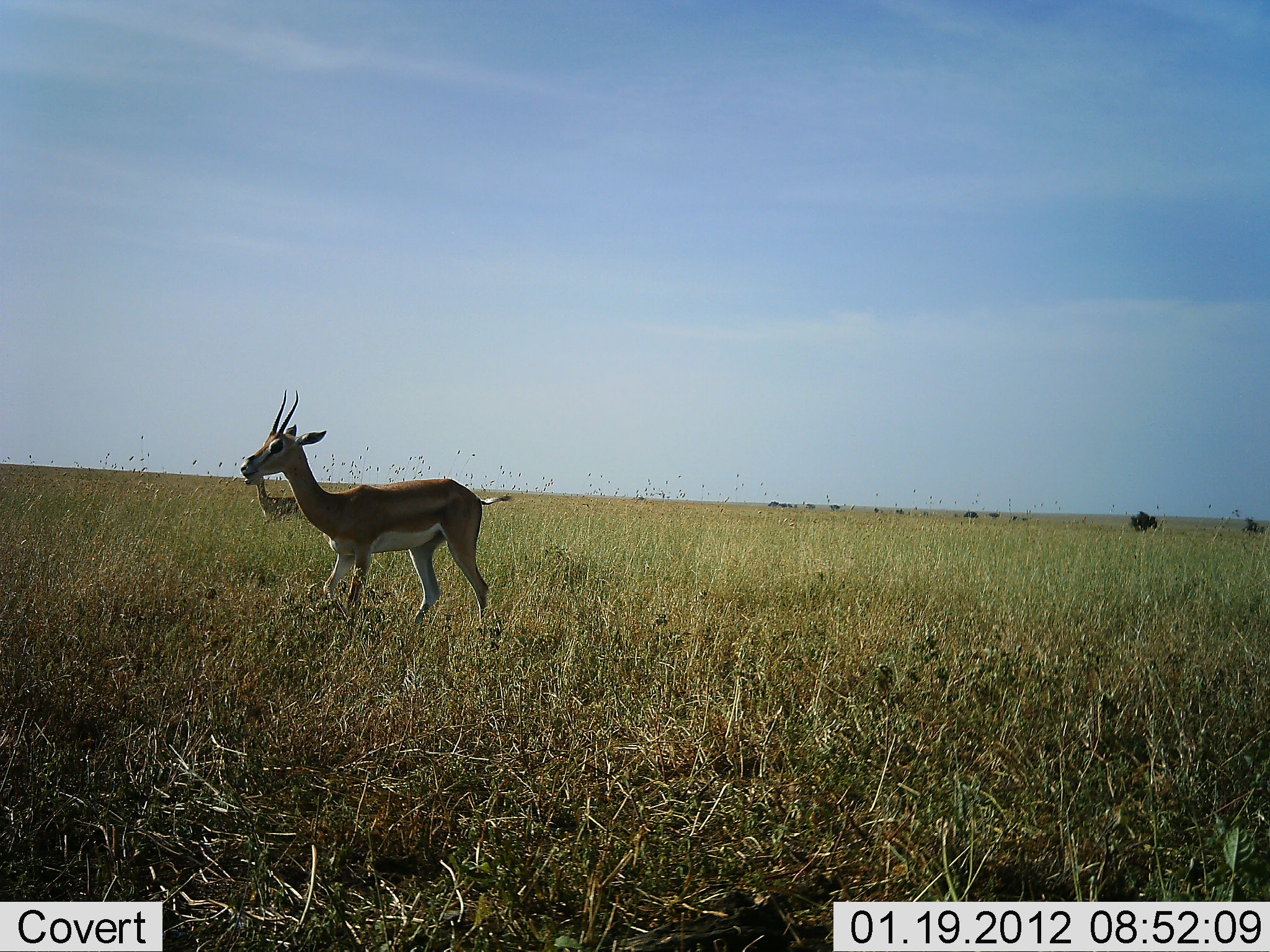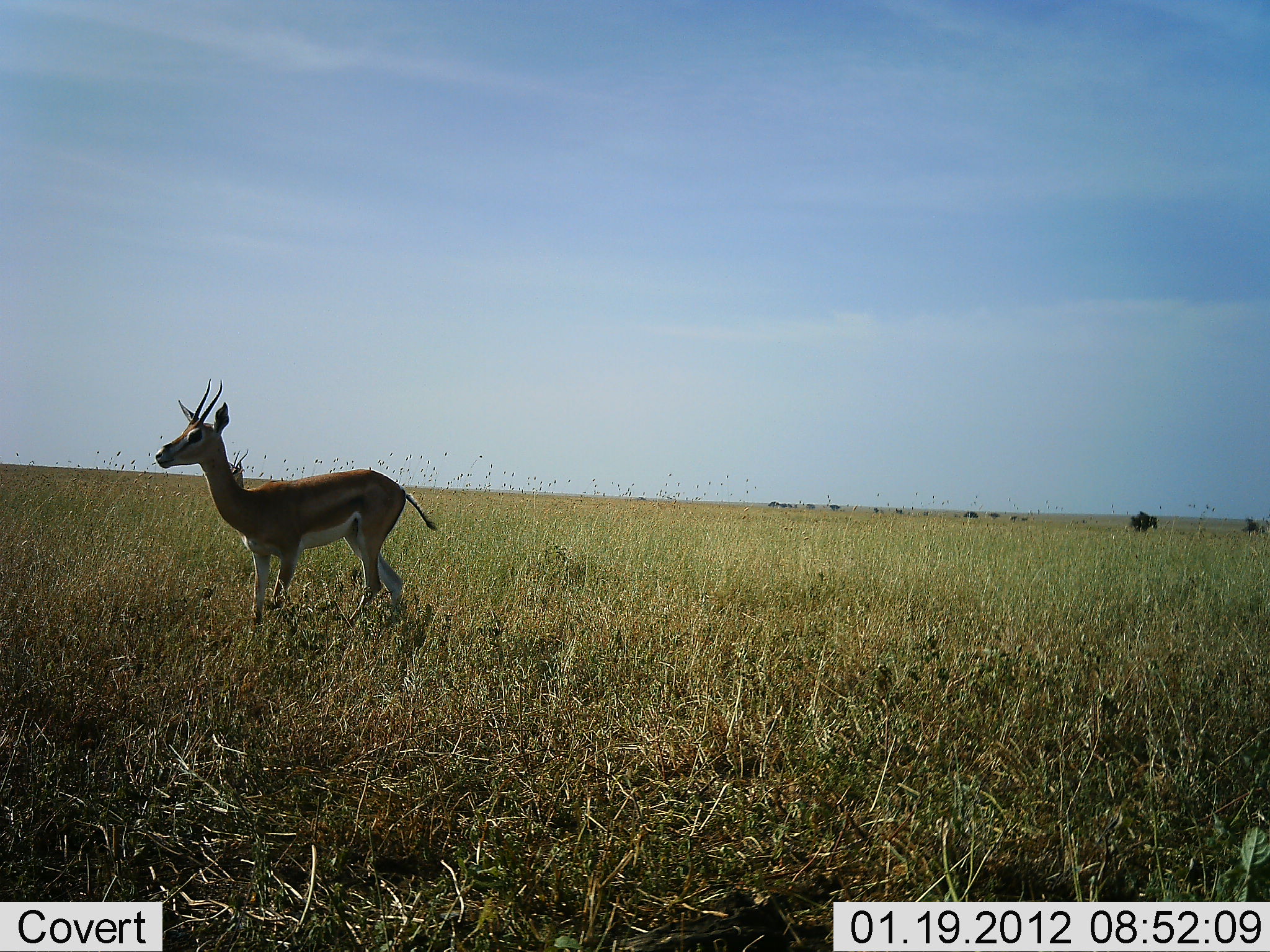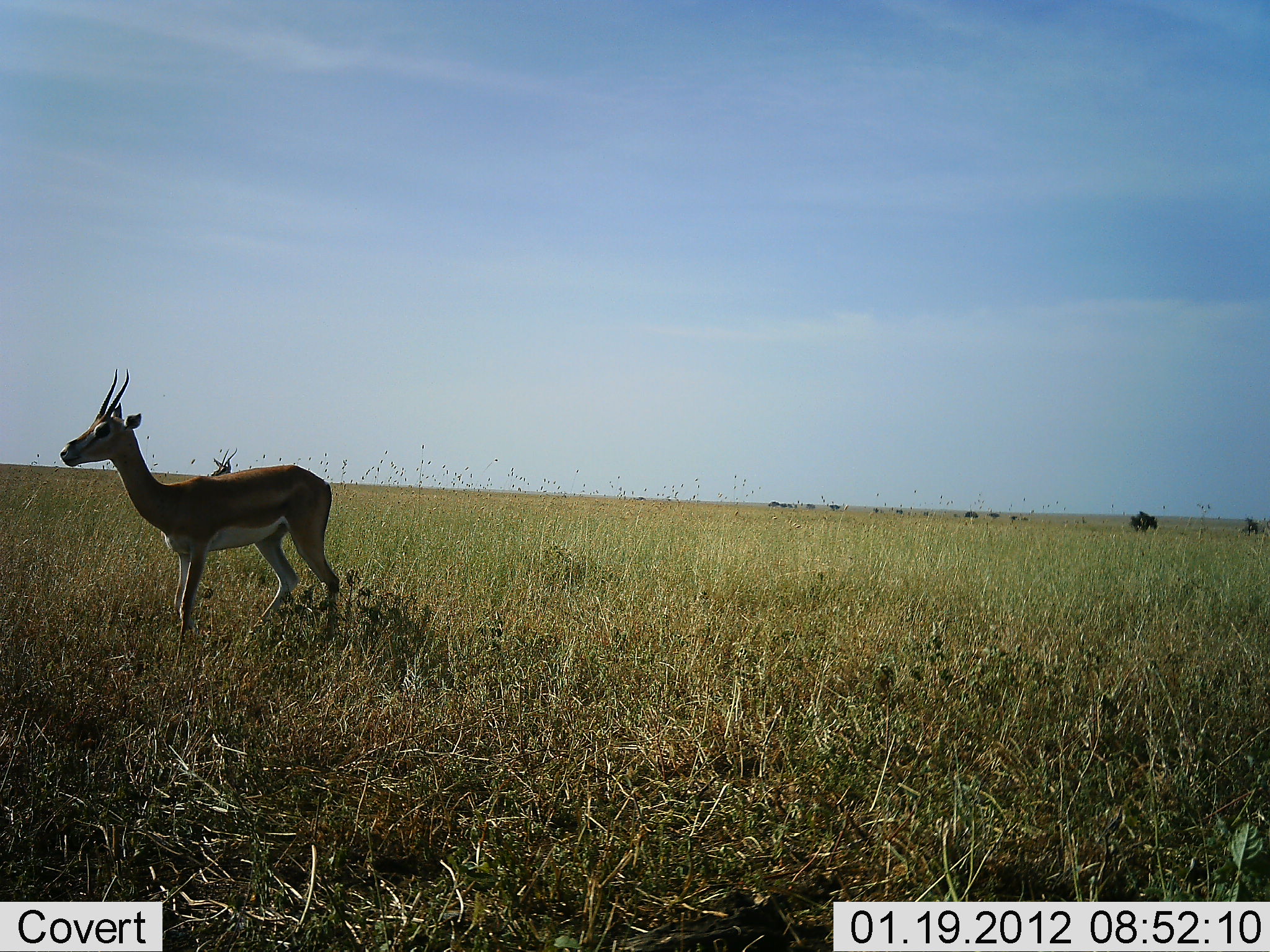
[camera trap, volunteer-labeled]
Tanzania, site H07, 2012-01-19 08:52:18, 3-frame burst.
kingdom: Animalia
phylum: Chordata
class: Mammalia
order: Artiodactyla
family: Bovidae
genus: Eudorcas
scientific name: Eudorcas thomsonii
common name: thomson's gazelle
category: gazellethomsons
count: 2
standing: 36%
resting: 0%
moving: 91%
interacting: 0%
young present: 0%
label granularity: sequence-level